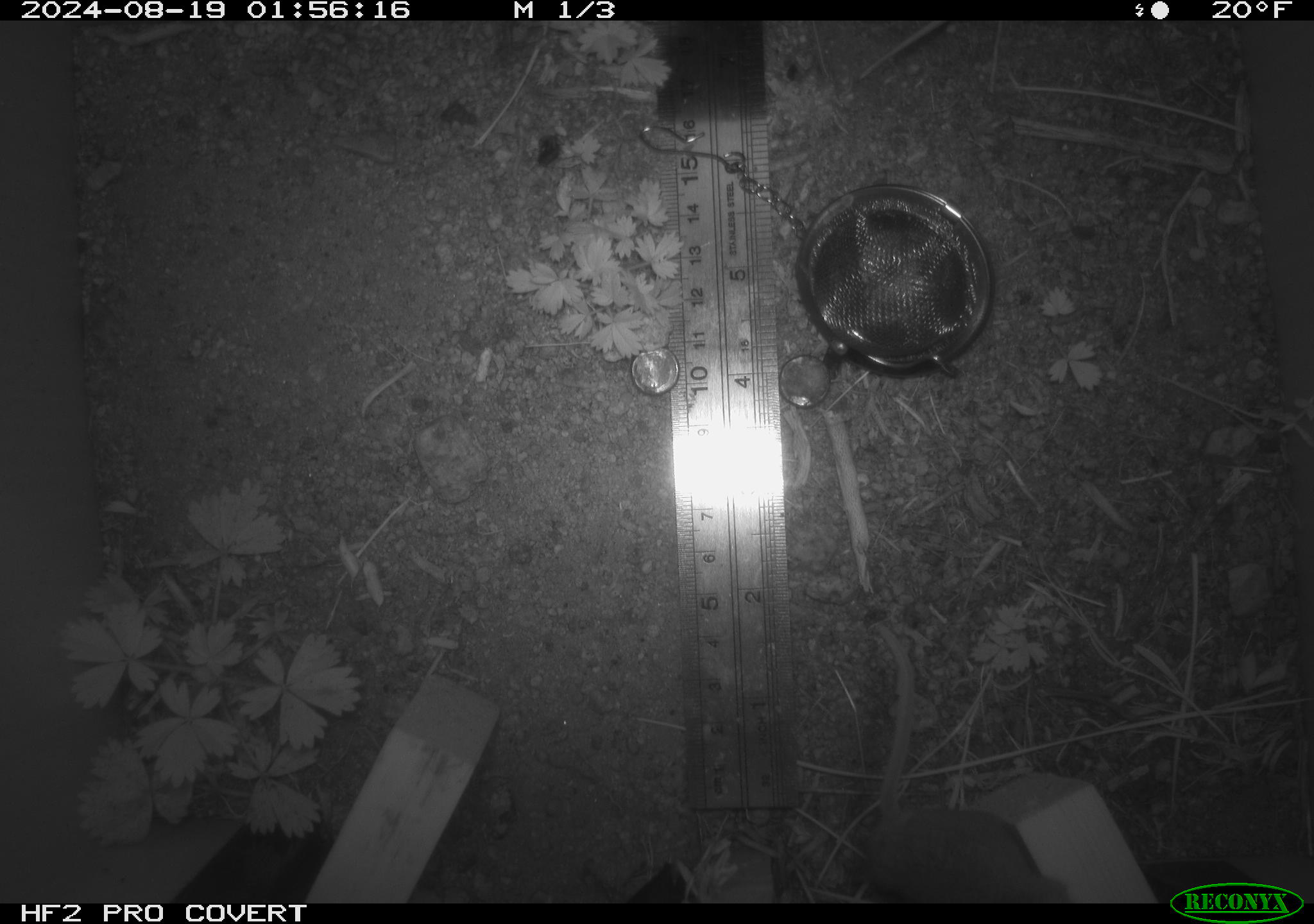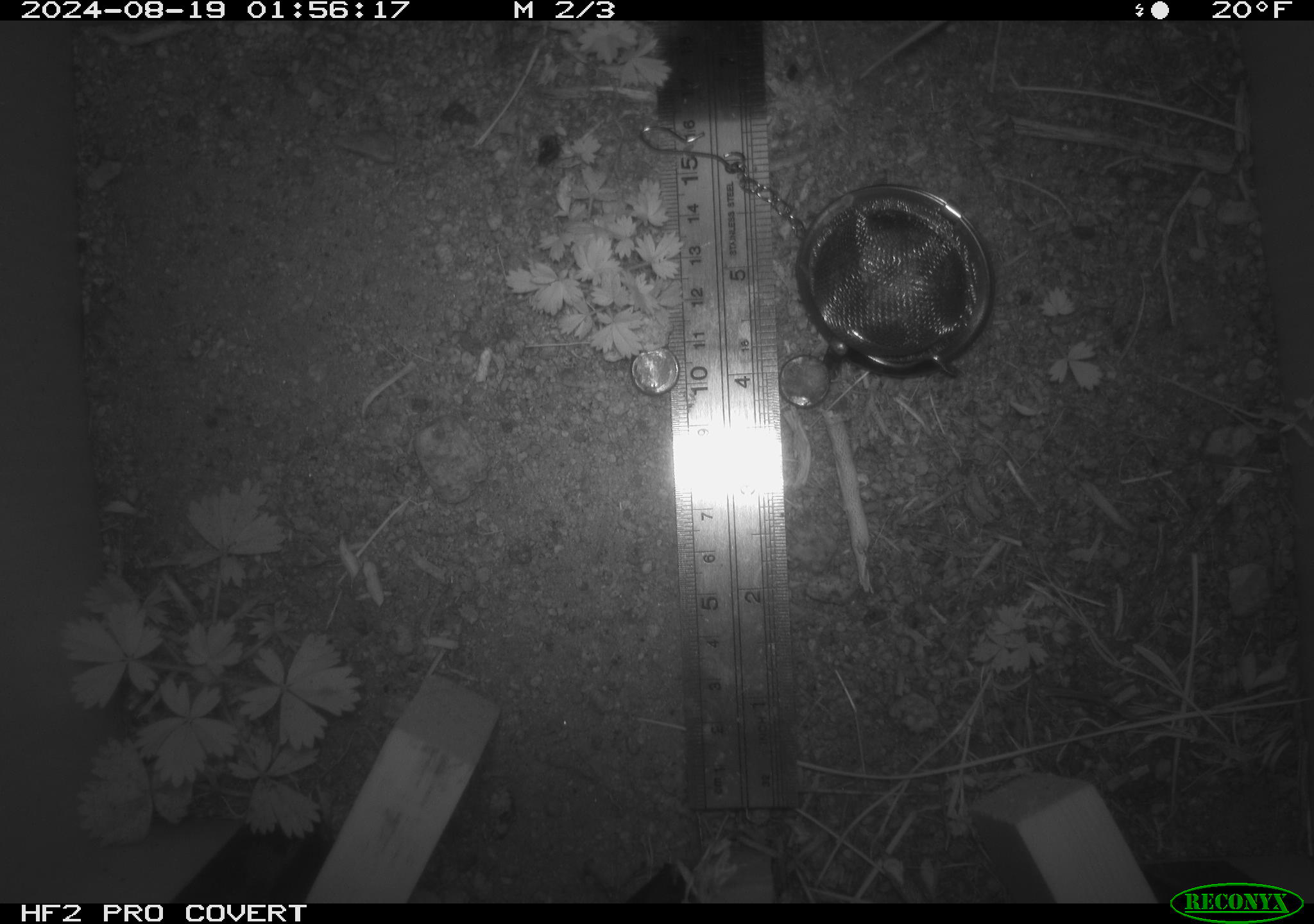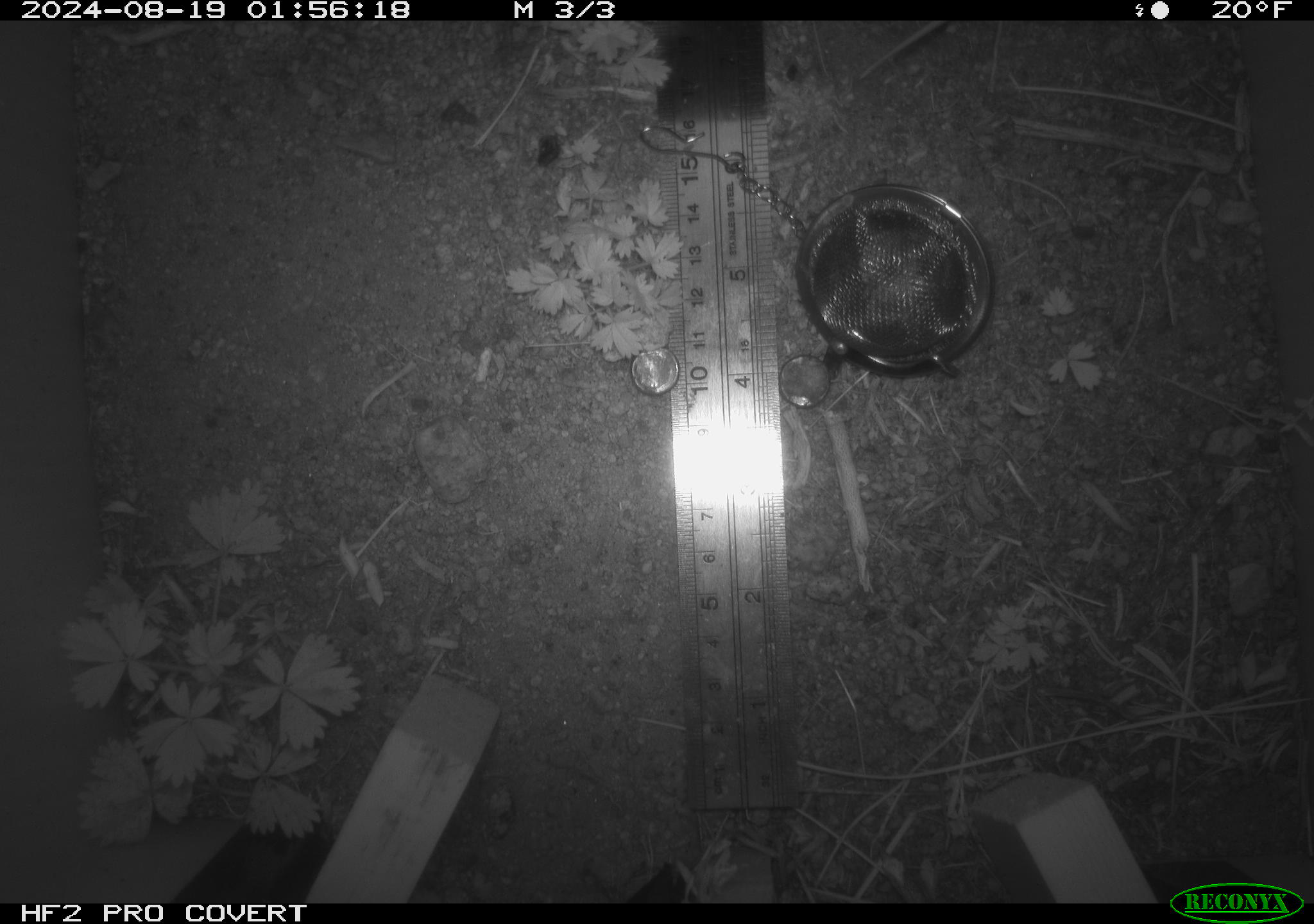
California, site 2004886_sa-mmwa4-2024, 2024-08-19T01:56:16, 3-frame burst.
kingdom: Animalia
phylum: Chordata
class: Mammalia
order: Rodentia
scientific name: Rodentia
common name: mouse species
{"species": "mouse species (Rodentia)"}